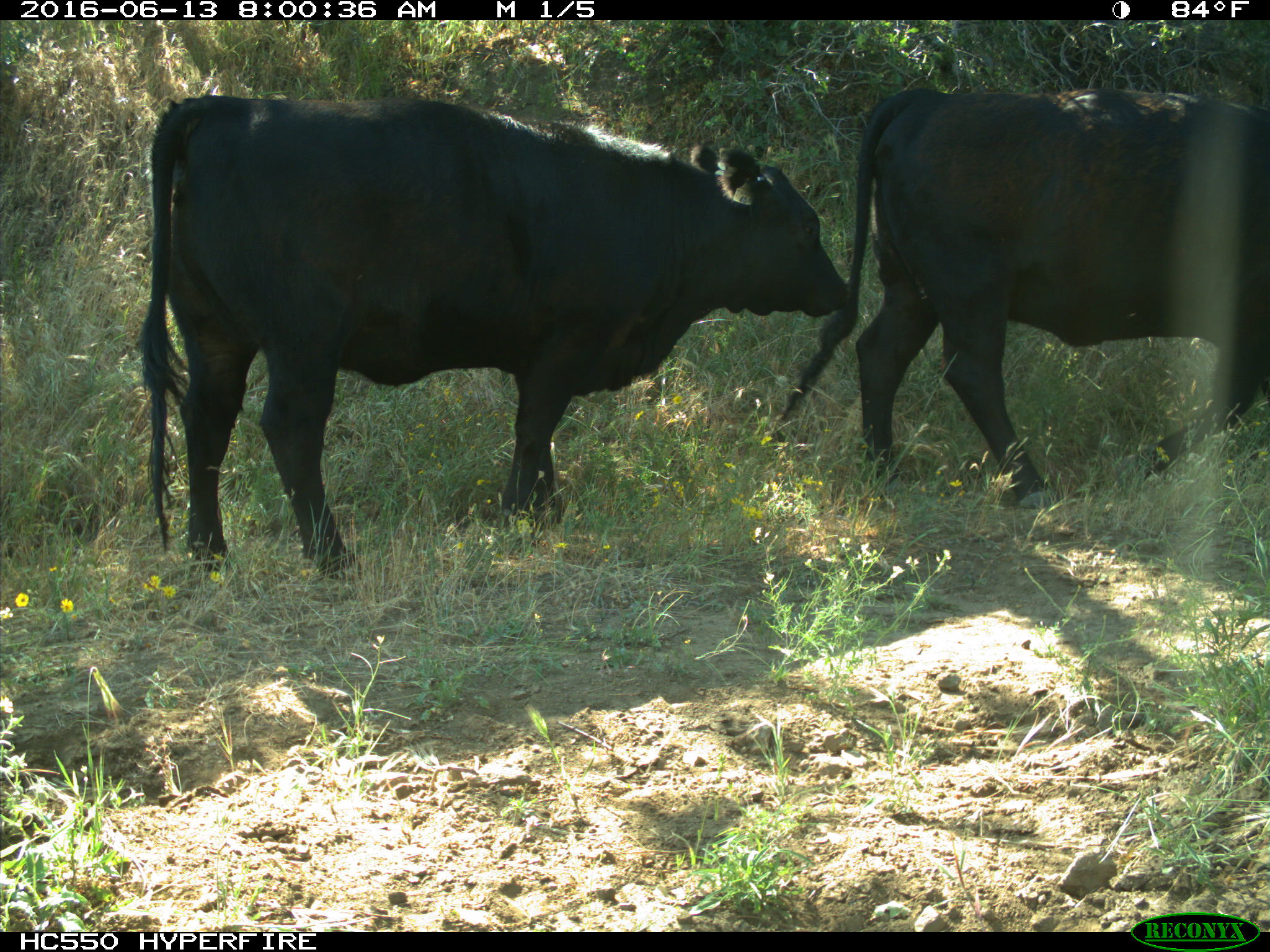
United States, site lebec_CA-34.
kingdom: Animalia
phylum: Chordata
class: Mammalia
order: Artiodactyla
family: Bovidae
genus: Bos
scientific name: Bos taurus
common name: domestic cow